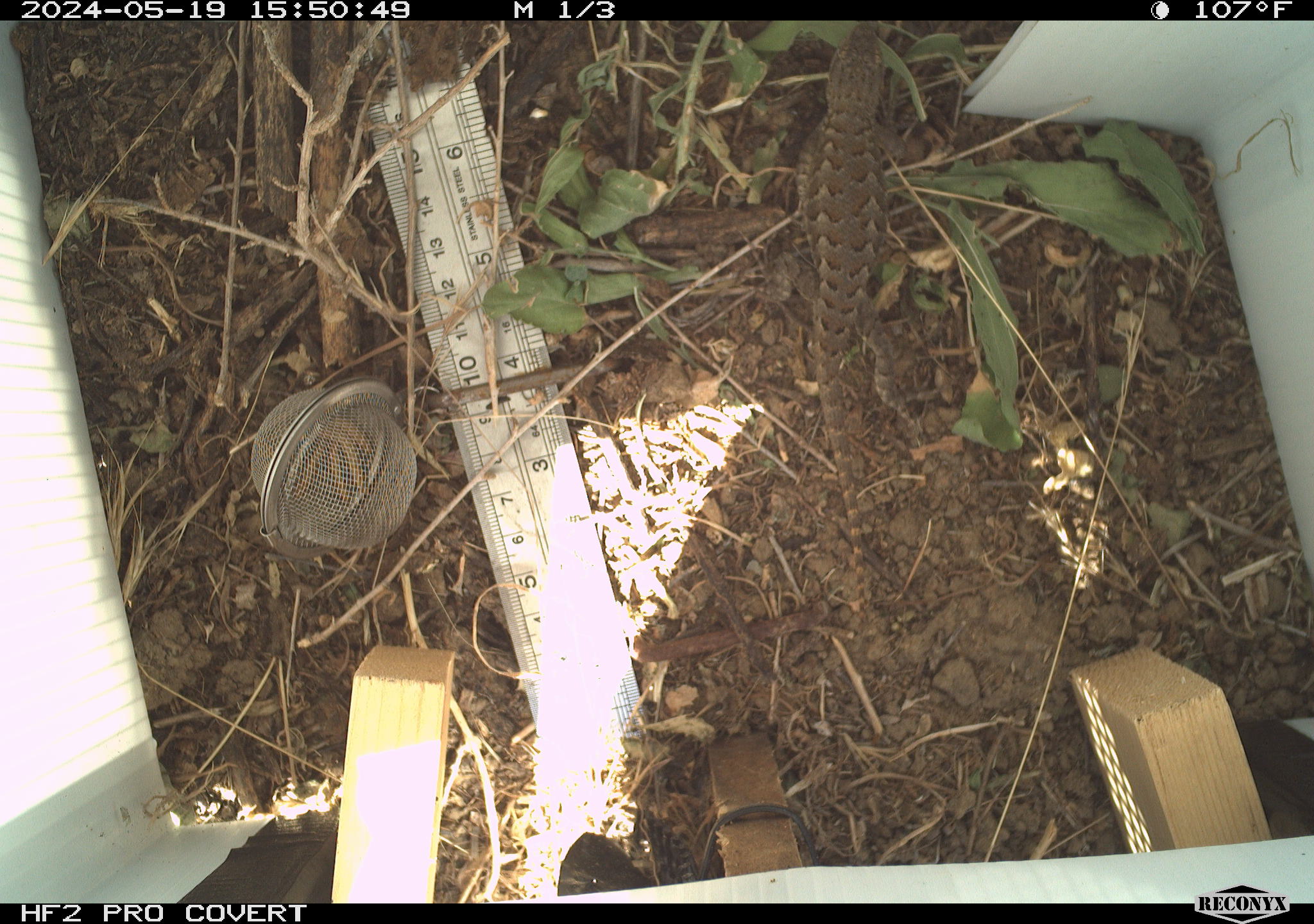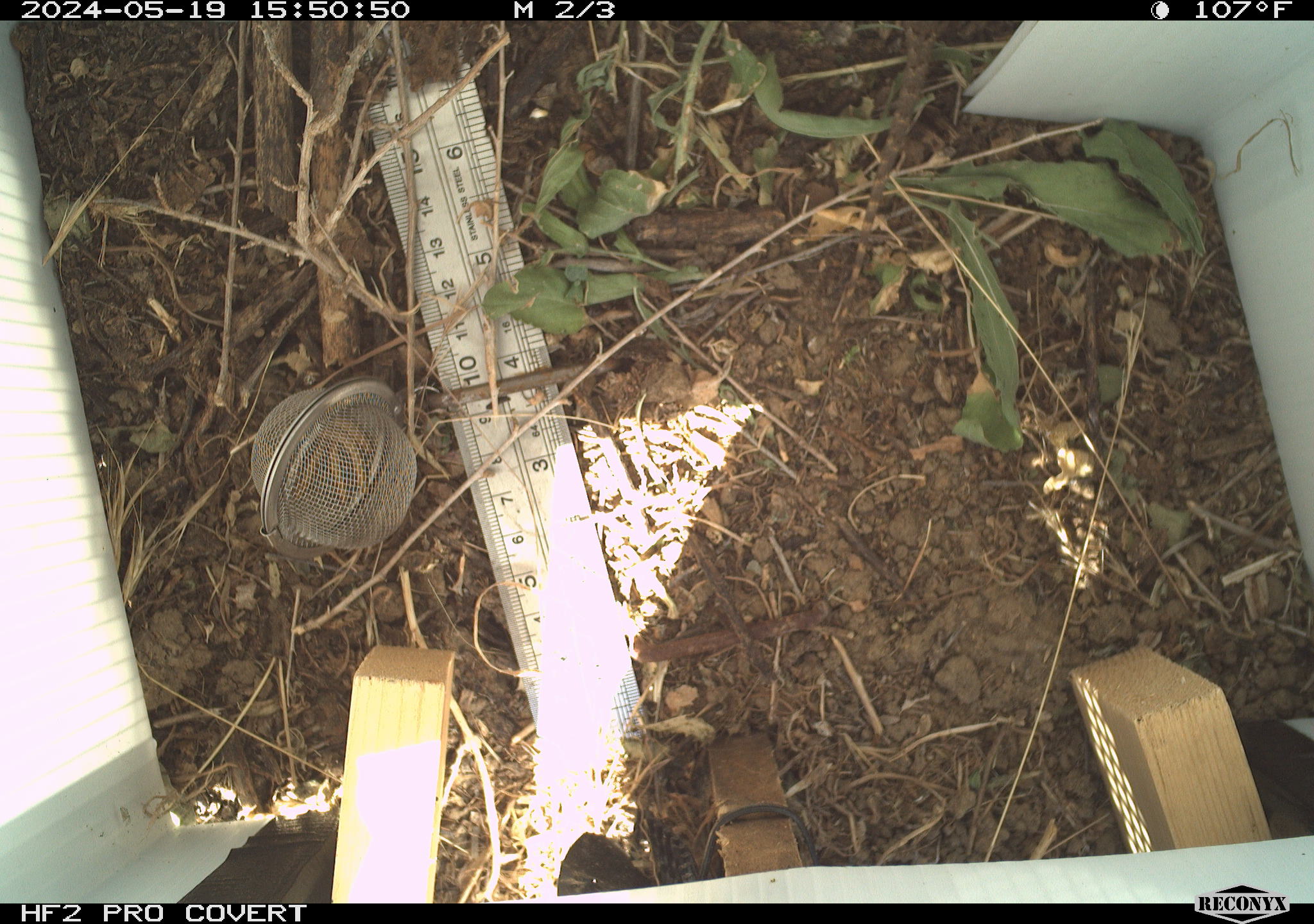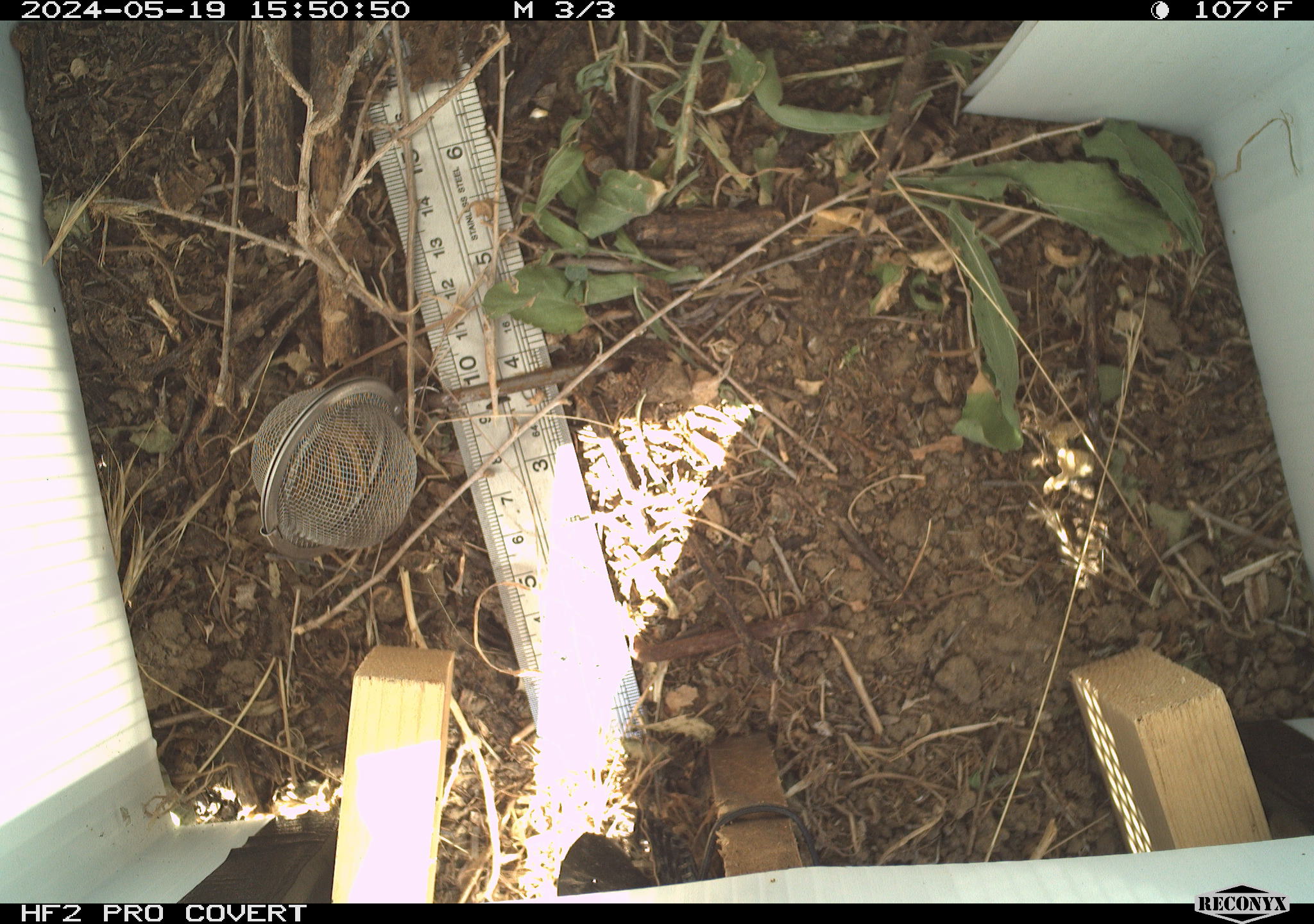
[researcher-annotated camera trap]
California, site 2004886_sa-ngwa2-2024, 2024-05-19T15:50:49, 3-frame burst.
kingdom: Animalia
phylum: Chordata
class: Reptilia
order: Squamata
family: Phrynosomatidae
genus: Sceloporus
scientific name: Sceloporus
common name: spiny lizards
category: sceloporus species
Sceloporus species (spiny lizards) (Sceloporus).